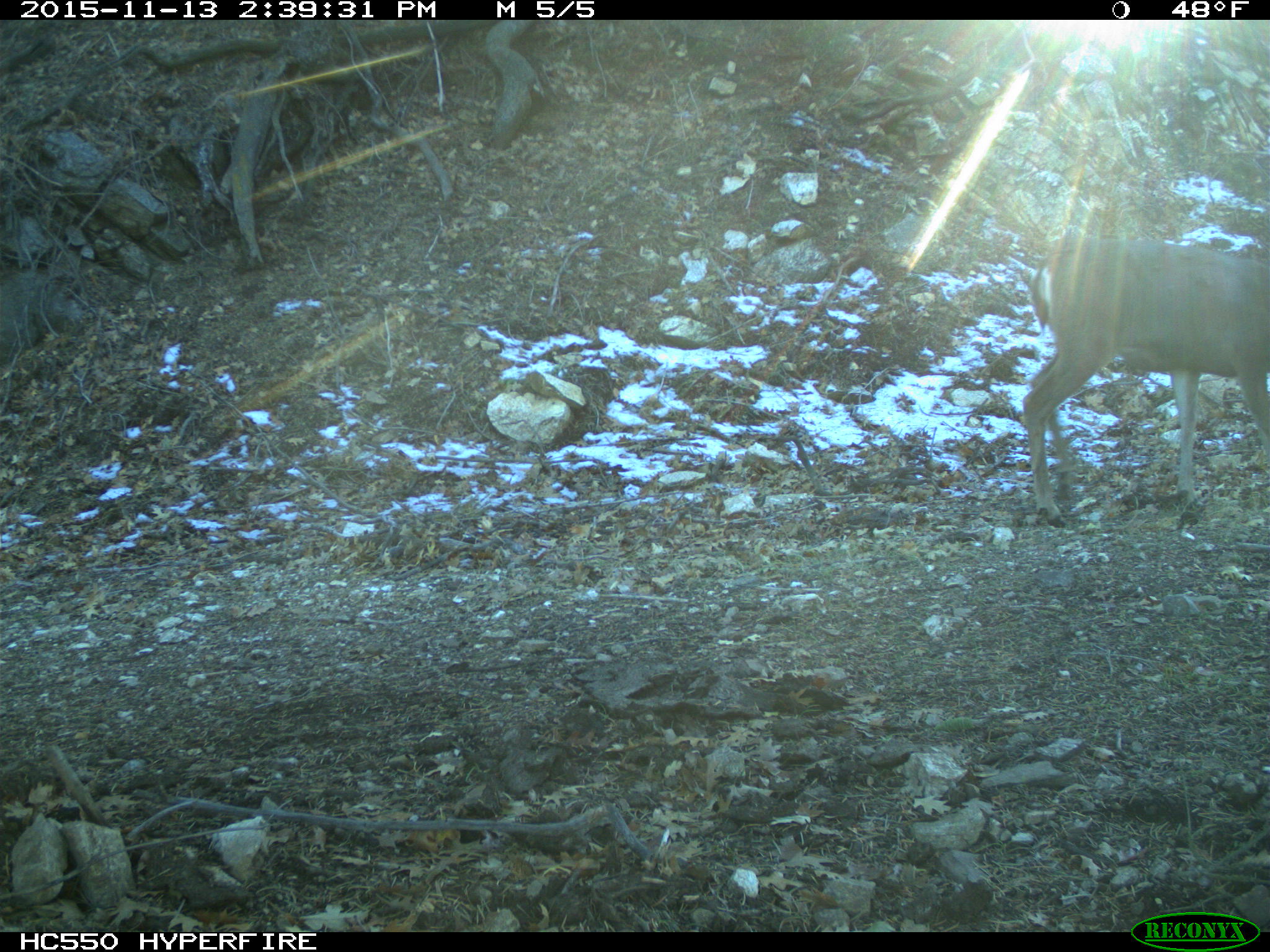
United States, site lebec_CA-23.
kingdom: Animalia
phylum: Chordata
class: Mammalia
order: Artiodactyla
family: Cervidae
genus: Odocoileus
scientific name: Odocoileus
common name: deer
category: unidentified deer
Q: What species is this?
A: Unidentified deer (deer) (Odocoileus).